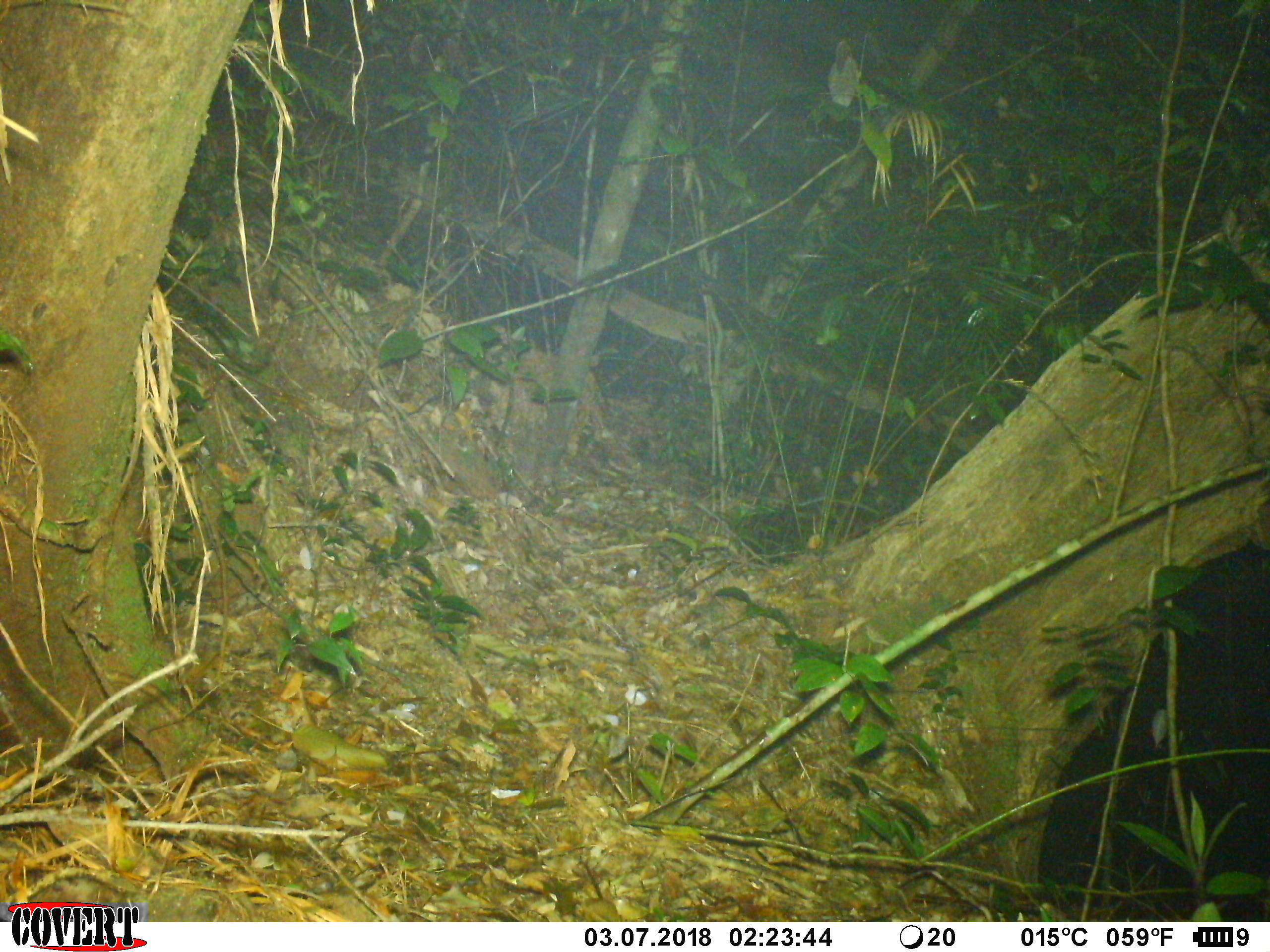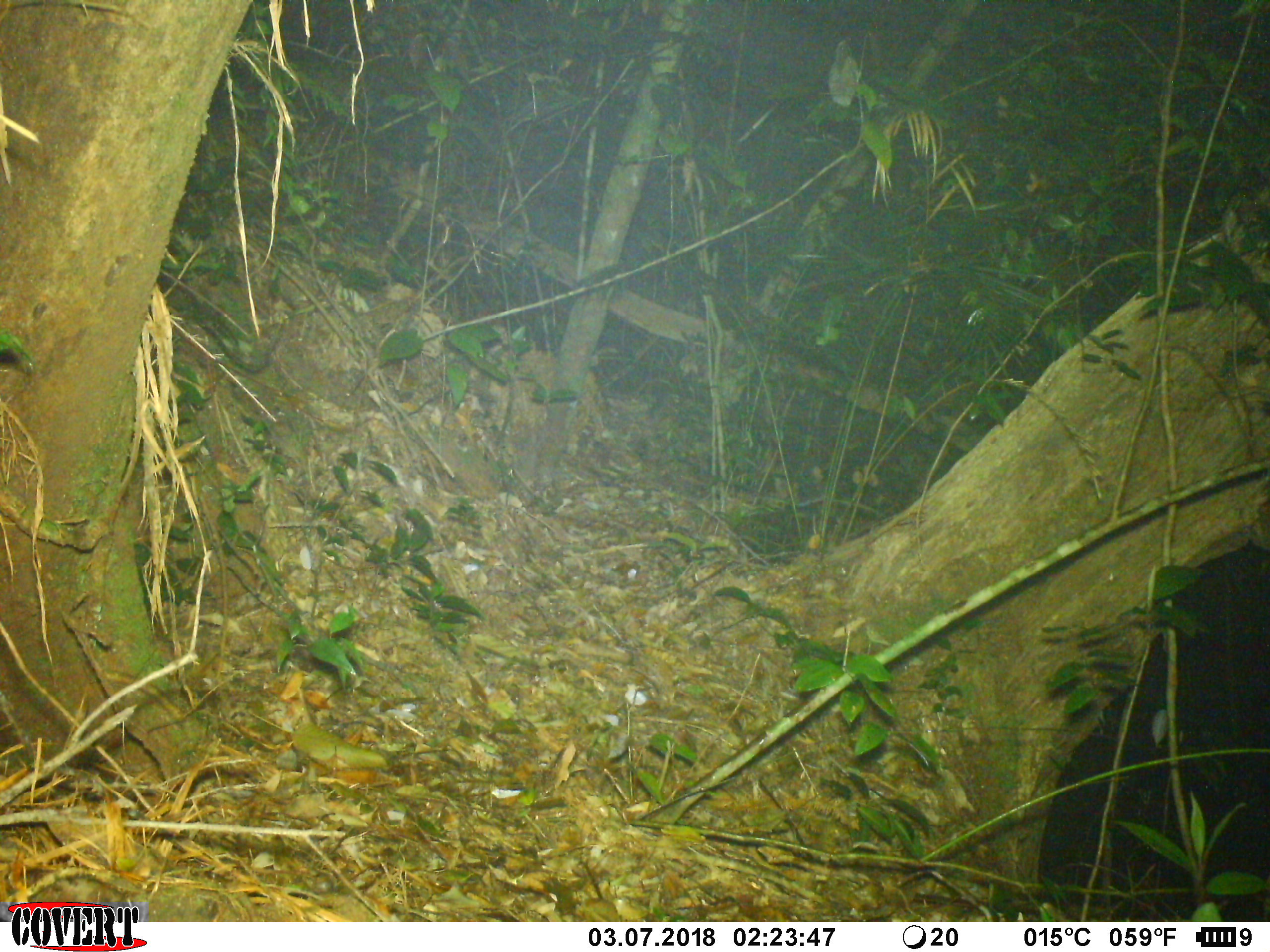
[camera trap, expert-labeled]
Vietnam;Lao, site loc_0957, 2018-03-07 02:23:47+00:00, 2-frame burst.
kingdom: Animalia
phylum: Chordata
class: Mammalia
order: Rodentia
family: Muridae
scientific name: Muridae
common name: old-world mice and rats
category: unidentified murid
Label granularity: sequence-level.